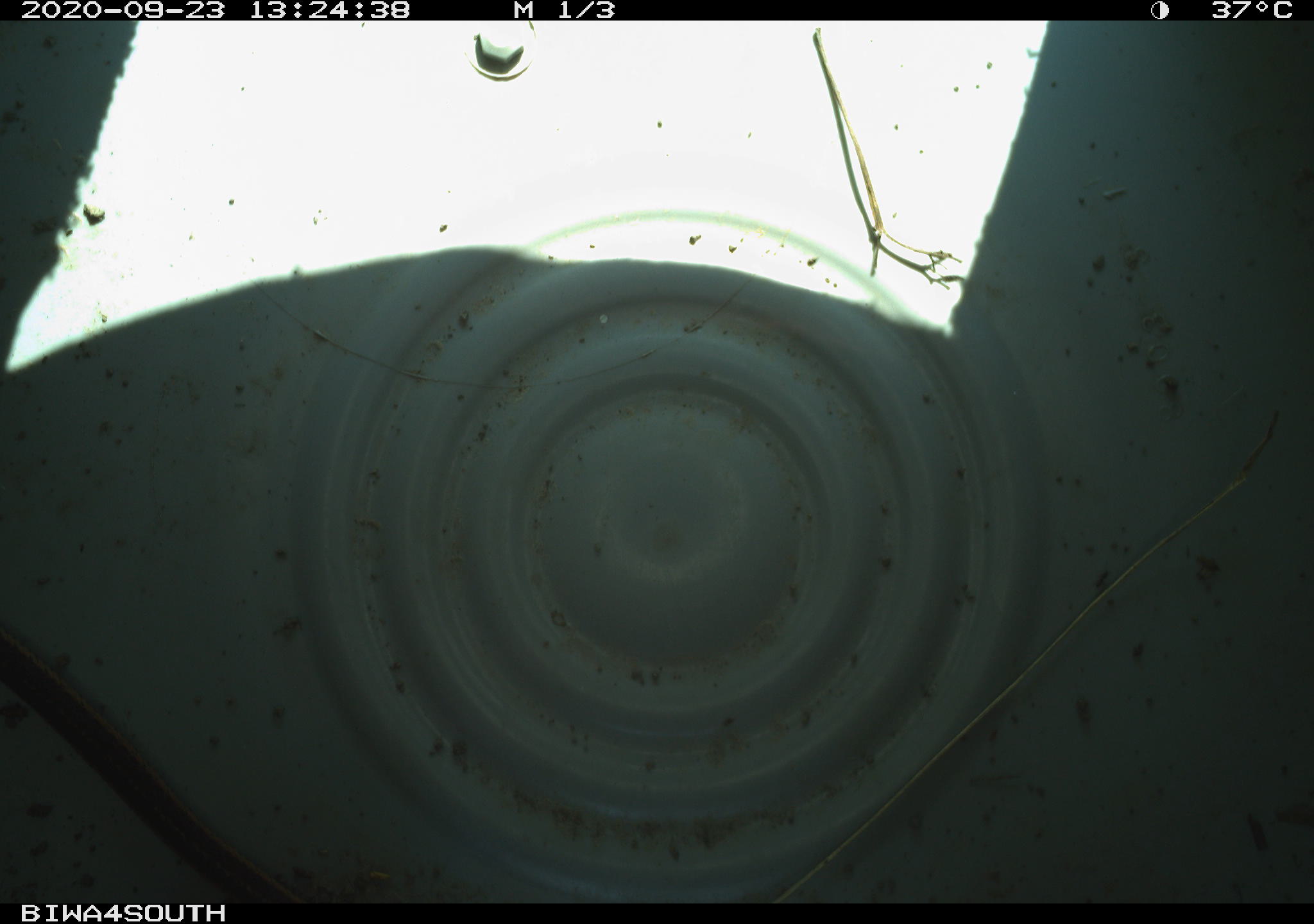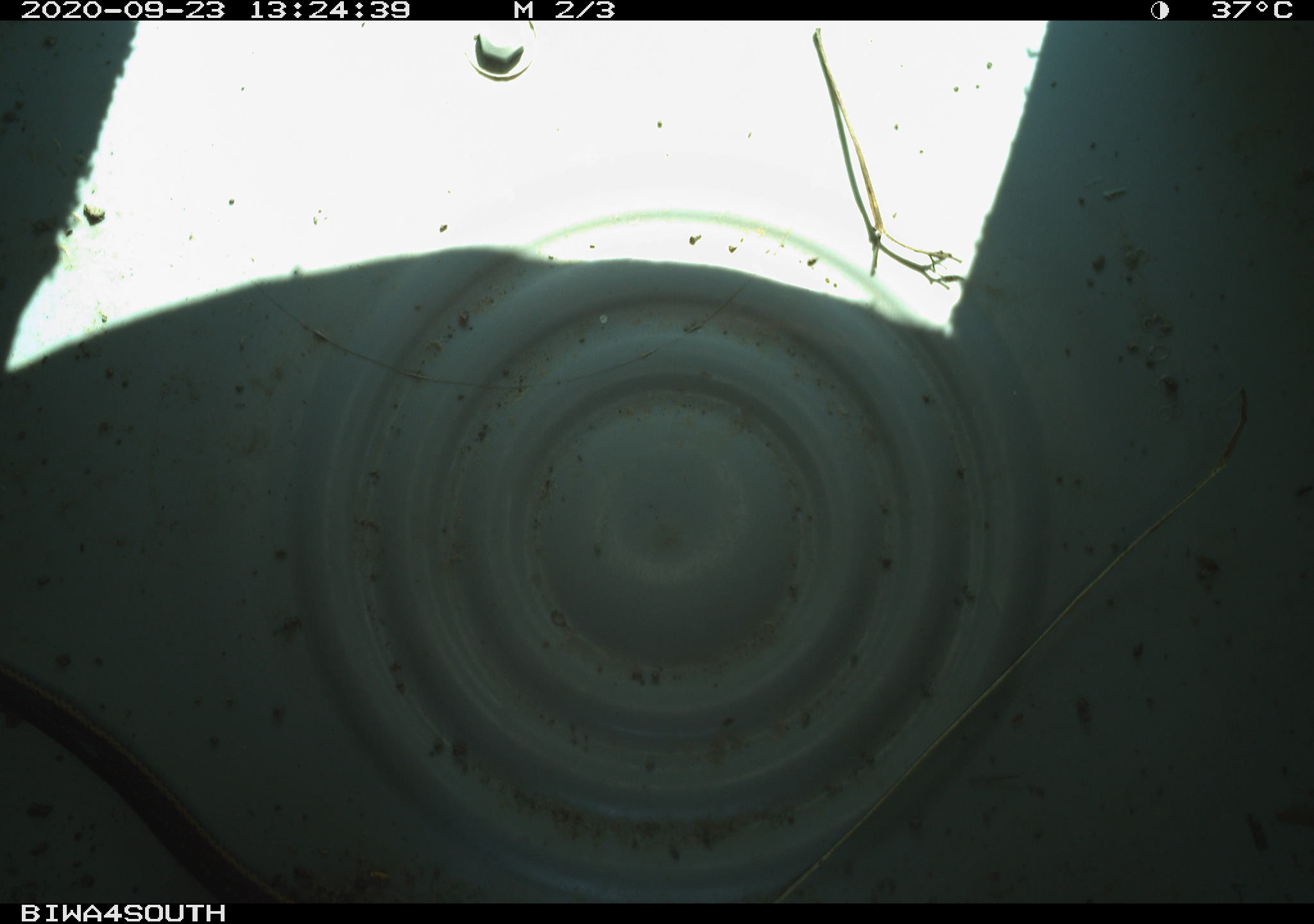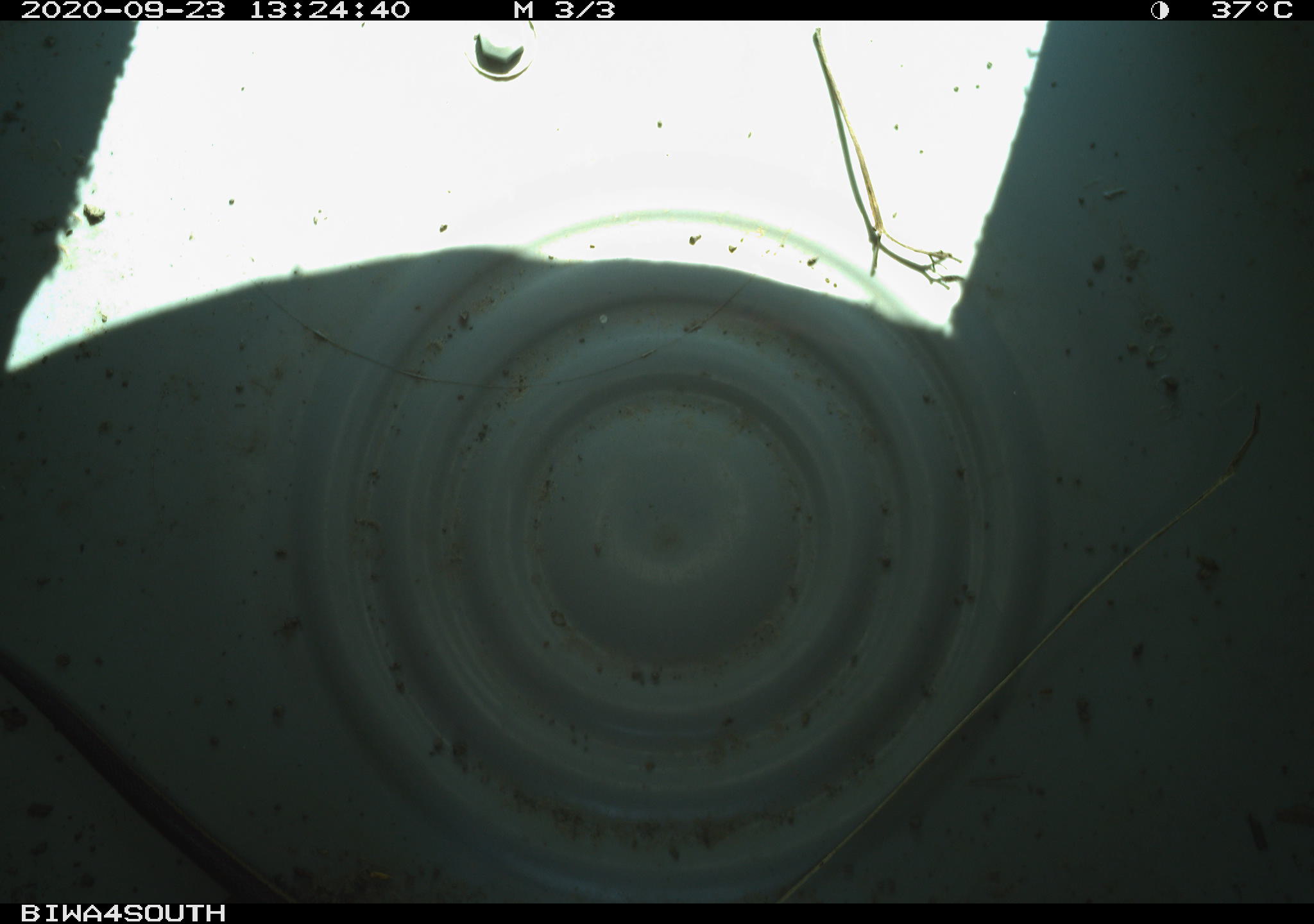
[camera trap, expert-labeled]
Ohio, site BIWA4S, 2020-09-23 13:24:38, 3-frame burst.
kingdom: Animalia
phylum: Chordata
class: Reptilia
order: Squamata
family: Colubridae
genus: Thamnophis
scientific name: Thamnophis sirtalis sirtalis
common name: eastern gartersnake